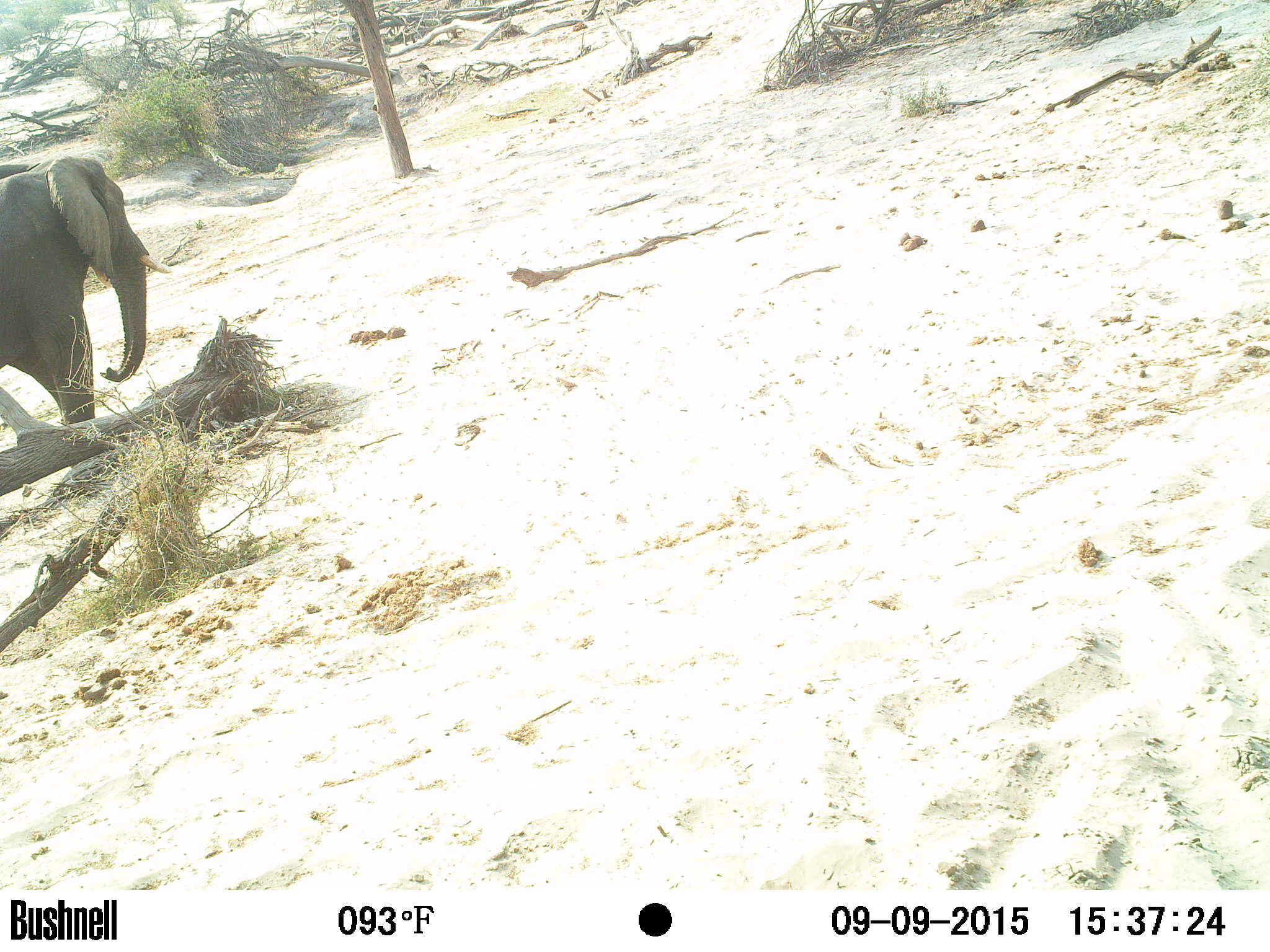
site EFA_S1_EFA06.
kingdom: Animalia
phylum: Chordata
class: Mammalia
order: Proboscidea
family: Elephantidae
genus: Loxodonta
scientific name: Loxodonta africana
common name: african bush elephant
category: elephant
Elephant (african bush elephant) (Loxodonta africana), count 1. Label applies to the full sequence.